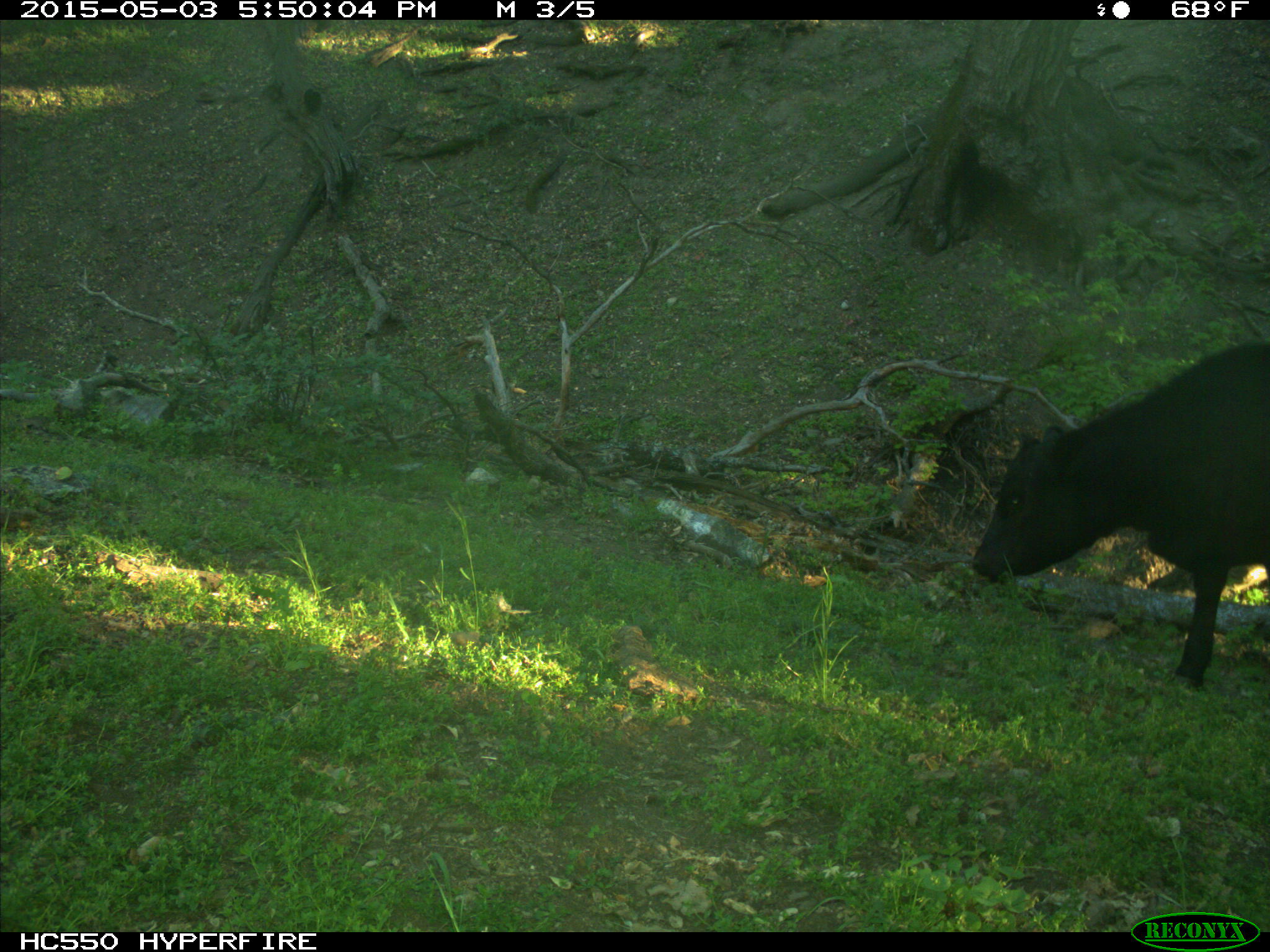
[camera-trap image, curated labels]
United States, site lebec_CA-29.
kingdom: Animalia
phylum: Chordata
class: Mammalia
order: Artiodactyla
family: Bovidae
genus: Bos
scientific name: Bos taurus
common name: domestic cow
Bos taurus (domestic cow).